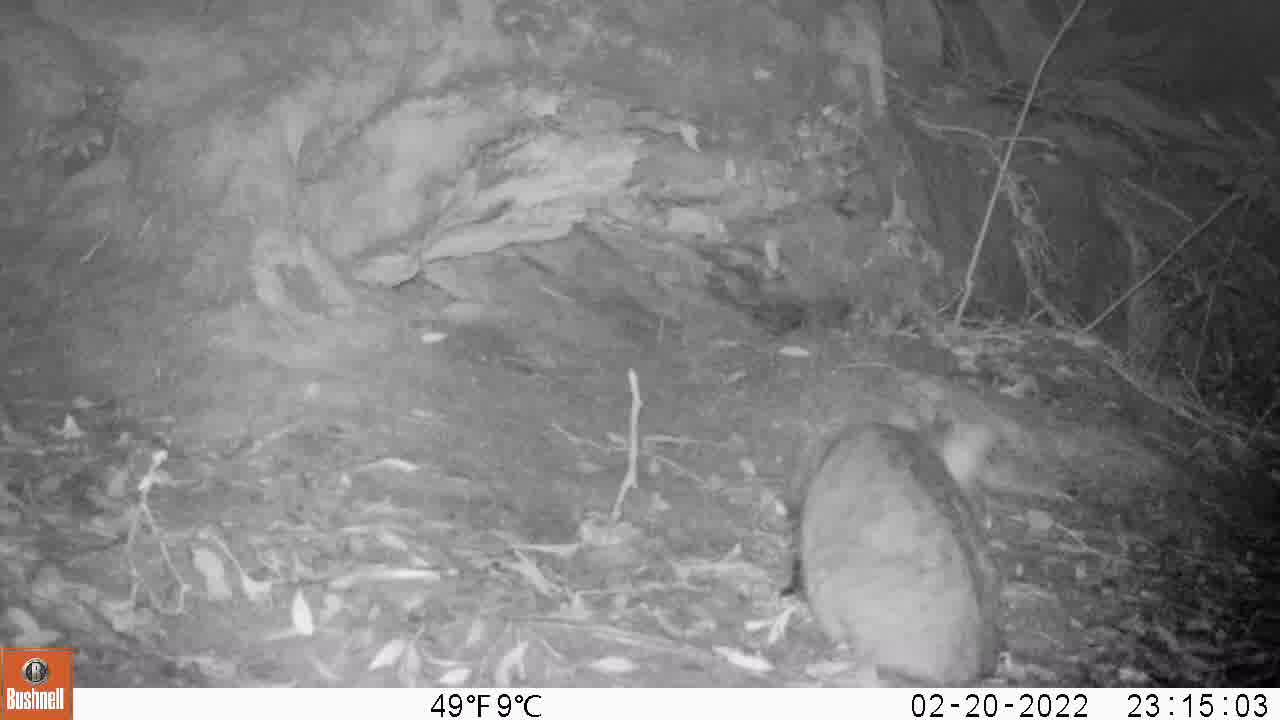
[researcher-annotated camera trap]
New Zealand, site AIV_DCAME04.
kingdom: Animalia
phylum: Chordata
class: Mammalia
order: Carnivora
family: Felidae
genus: Felis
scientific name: Felis catus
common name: domestic cat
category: cat